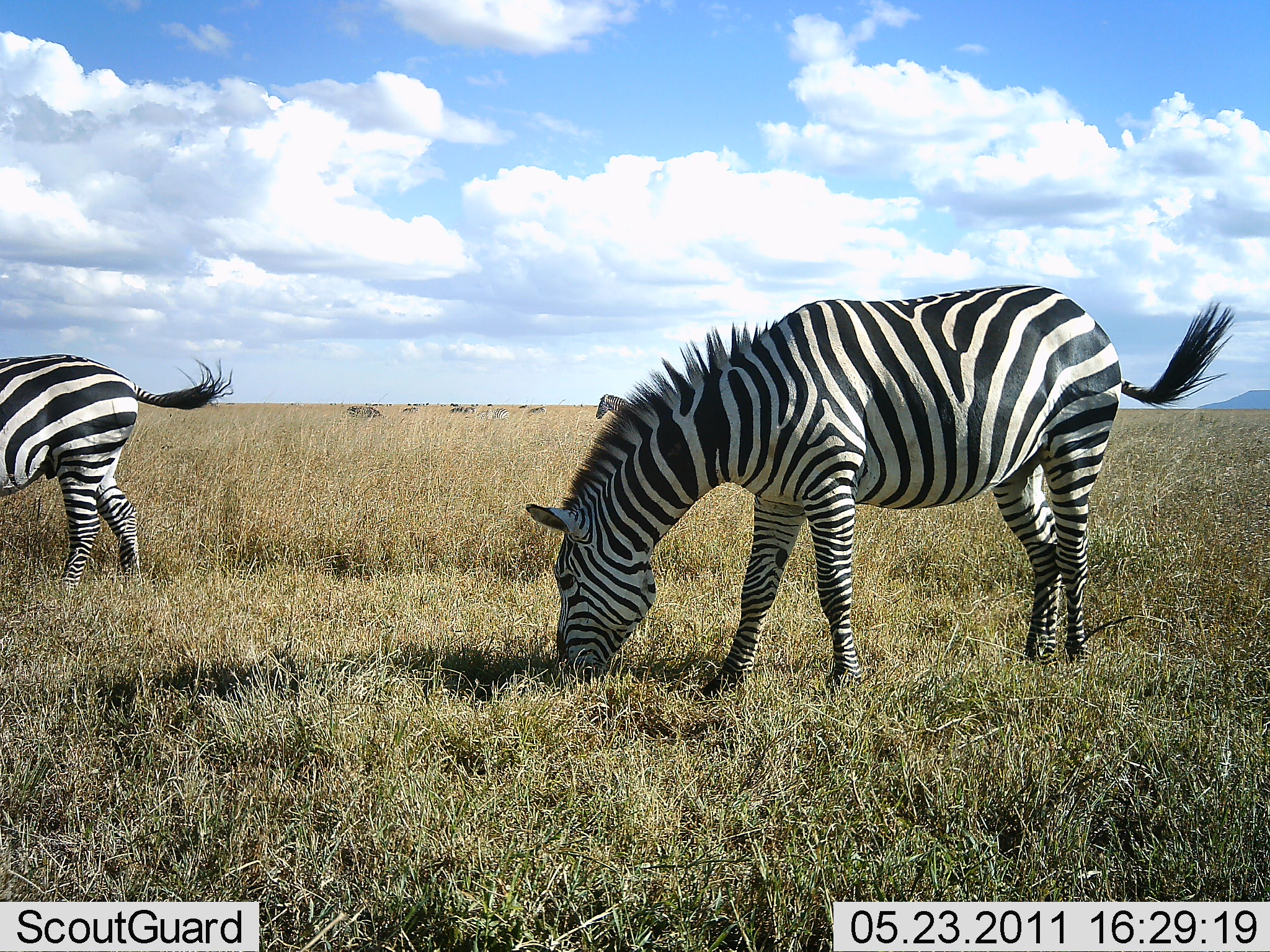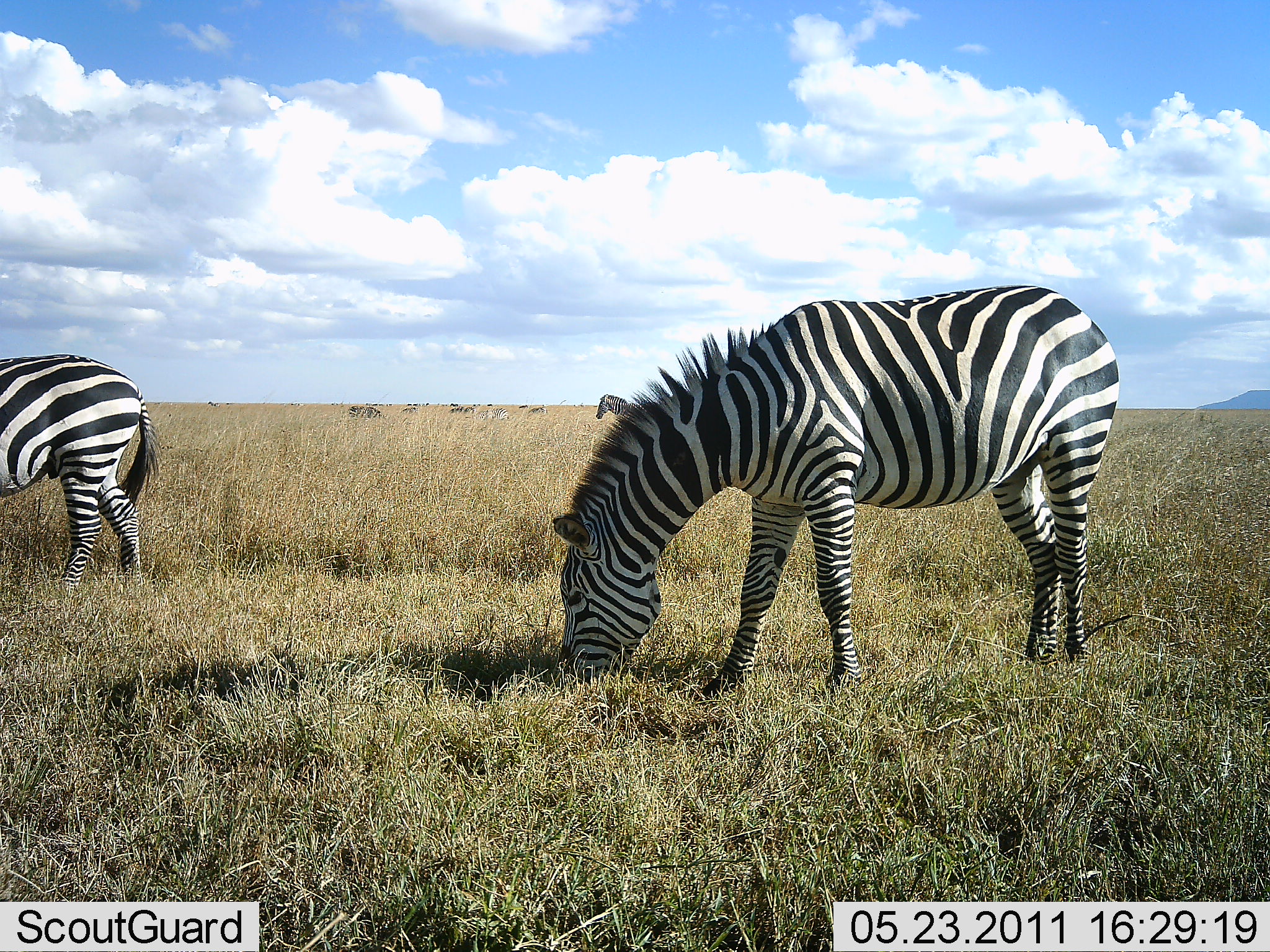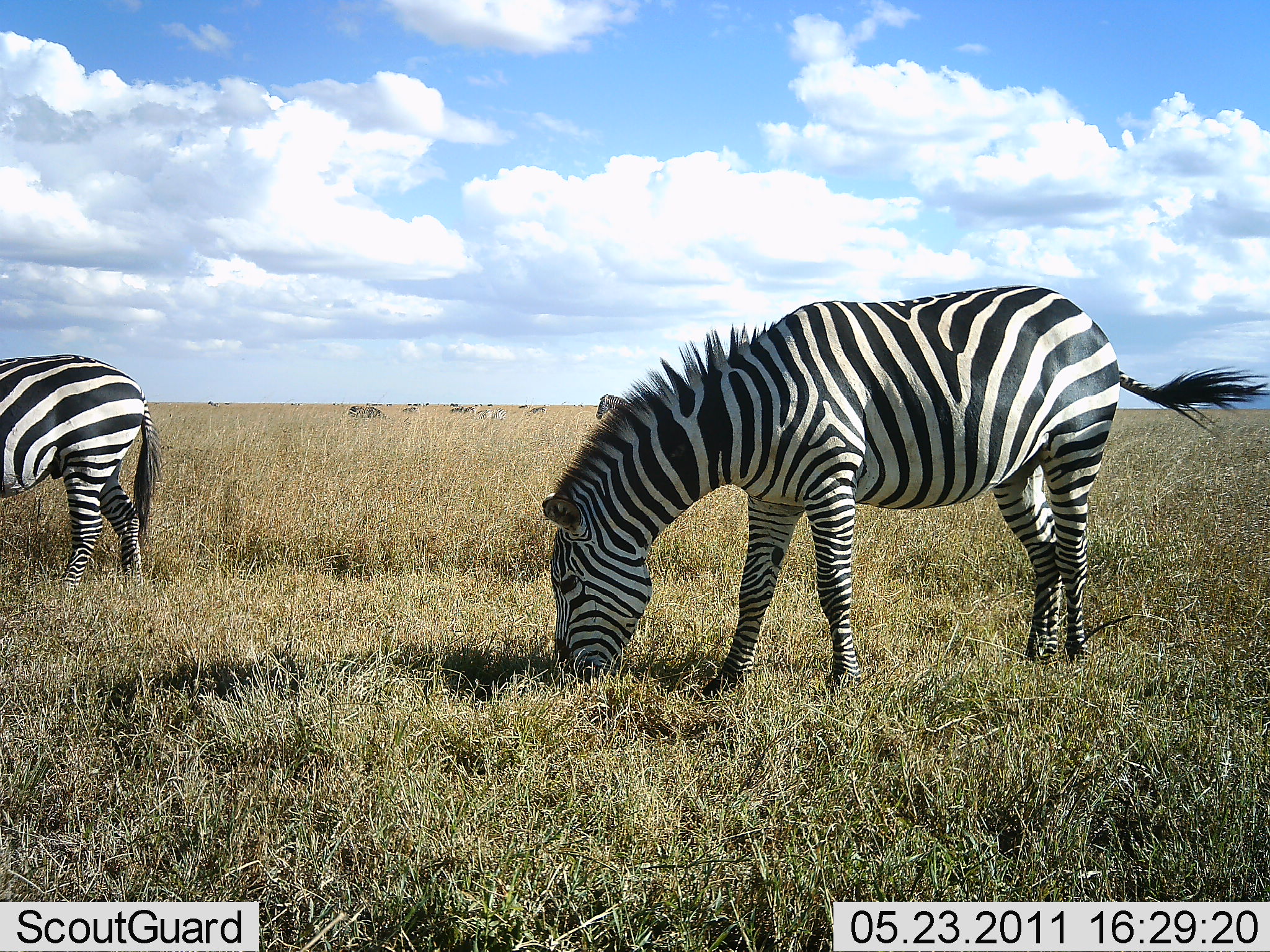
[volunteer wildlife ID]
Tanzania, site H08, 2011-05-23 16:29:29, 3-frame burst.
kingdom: Animalia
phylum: Chordata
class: Mammalia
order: Perissodactyla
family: Equidae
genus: Equus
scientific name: Equus quagga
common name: plains zebra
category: zebra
Zebra (plains zebra) (Equus quagga), count 3. Behavior (volunteer vote fractions): standing 46%, resting 0%, moving 23%, interacting 0%. Young present (vote fraction): 0%. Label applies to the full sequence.